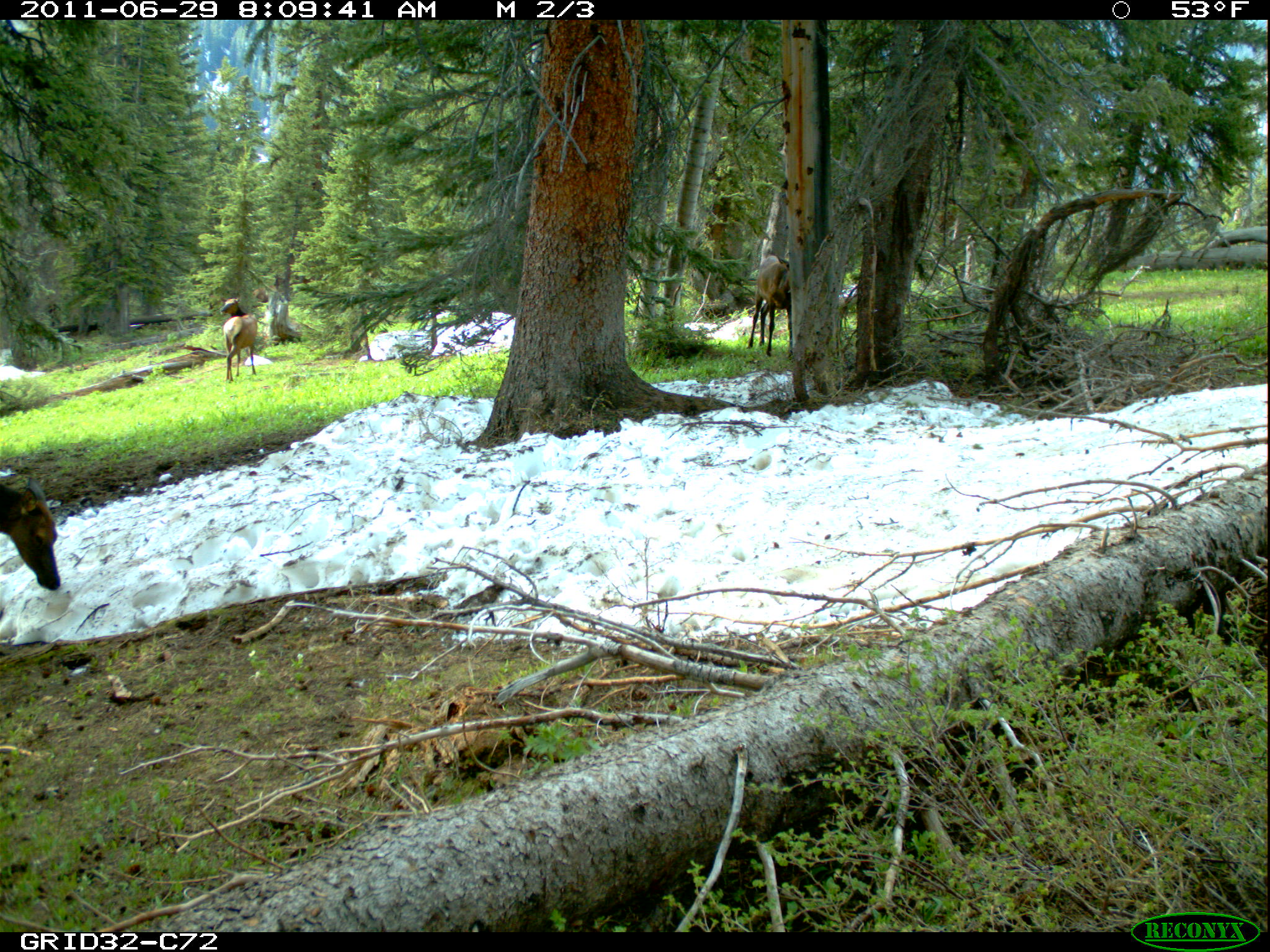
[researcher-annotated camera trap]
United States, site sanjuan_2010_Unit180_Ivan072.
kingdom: Animalia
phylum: Chordata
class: Mammalia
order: Artiodactyla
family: Cervidae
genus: Cervus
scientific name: Cervus elaphus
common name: red deer